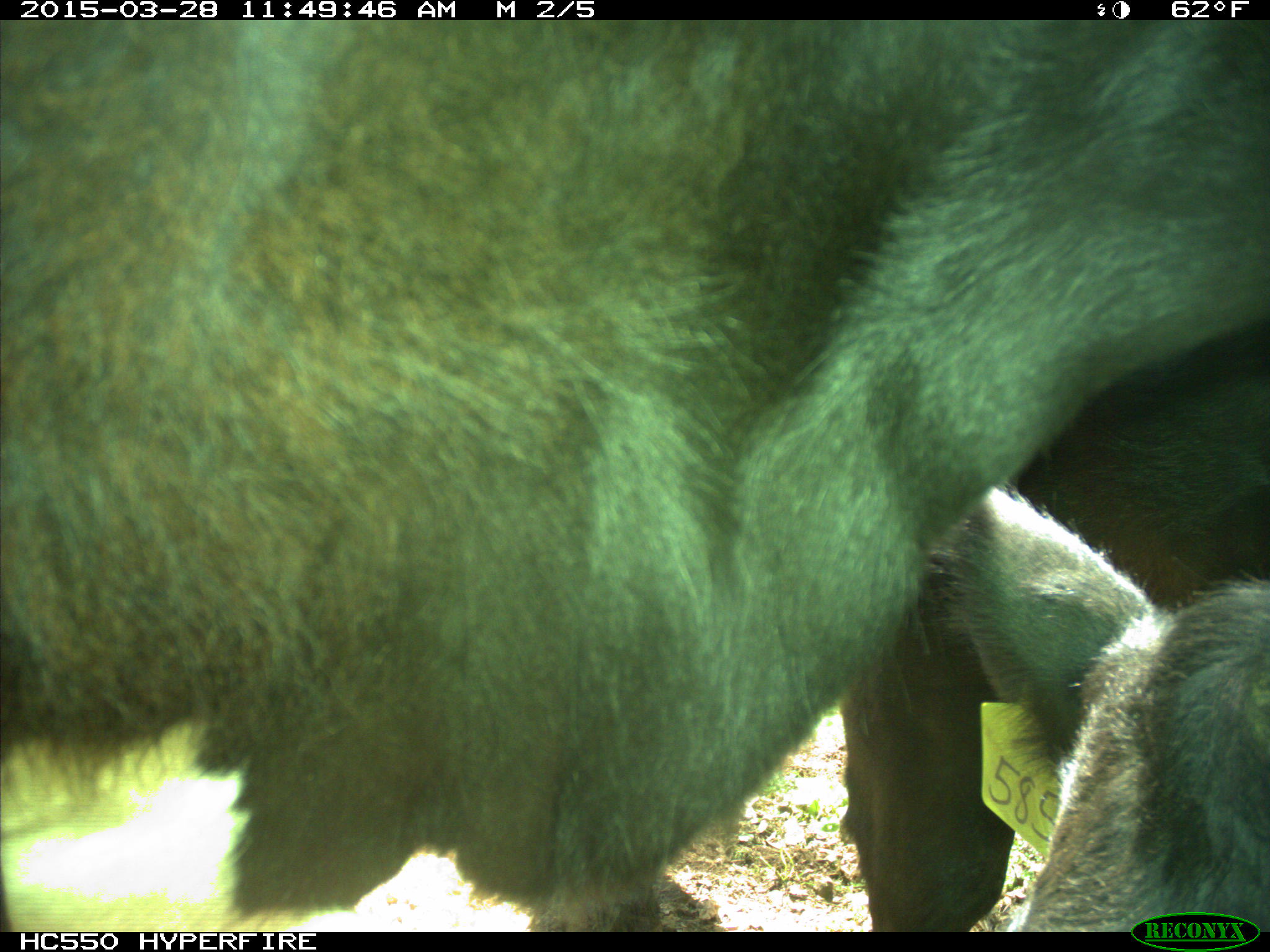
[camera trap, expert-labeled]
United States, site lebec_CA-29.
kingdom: Animalia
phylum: Chordata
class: Mammalia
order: Artiodactyla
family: Bovidae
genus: Bos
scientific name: Bos taurus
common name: domestic cow